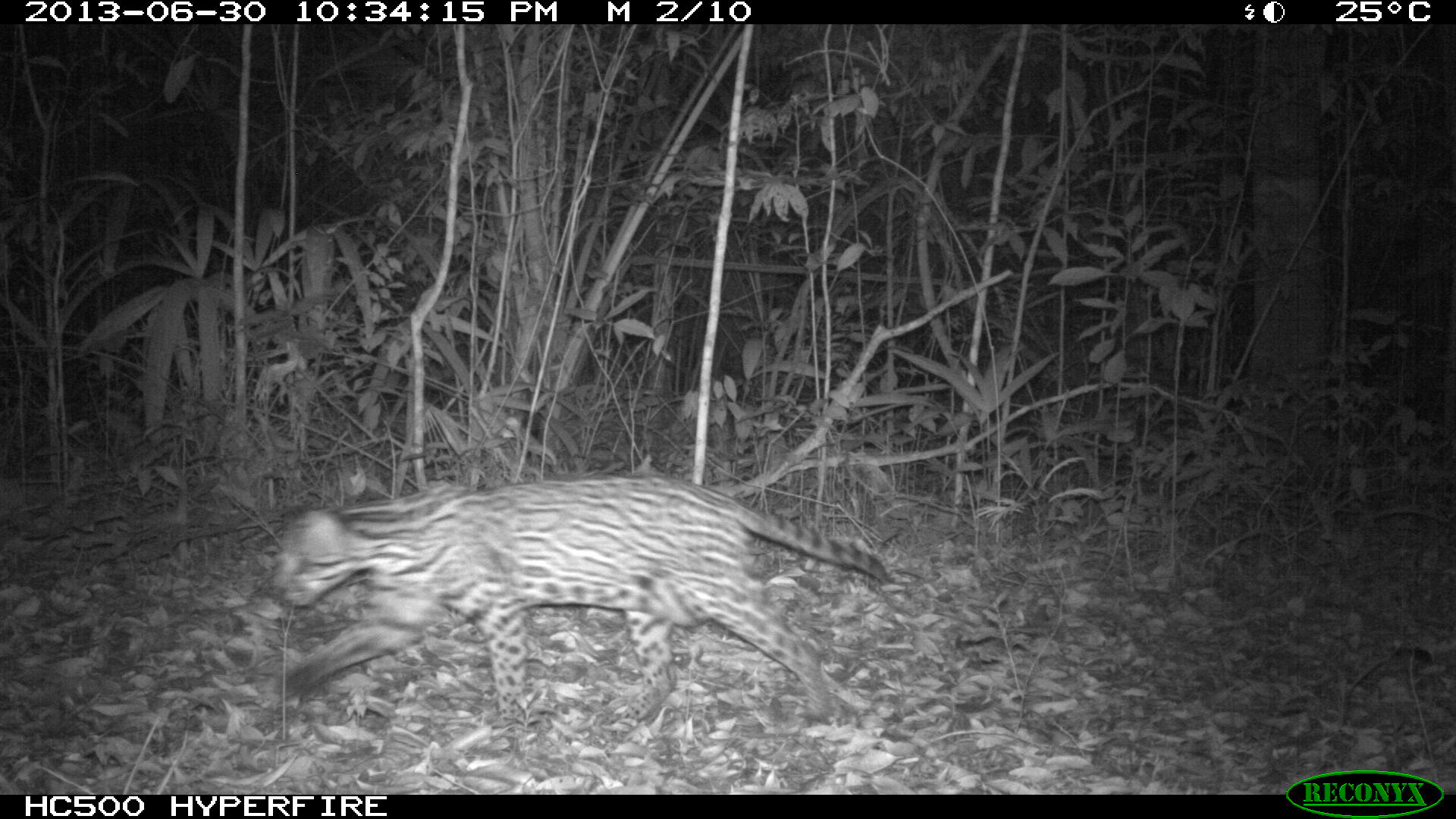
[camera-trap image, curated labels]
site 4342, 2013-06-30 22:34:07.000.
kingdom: Animalia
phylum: Chordata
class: Mammalia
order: Carnivora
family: Felidae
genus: Leopardus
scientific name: Leopardus pardalis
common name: ocelot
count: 1